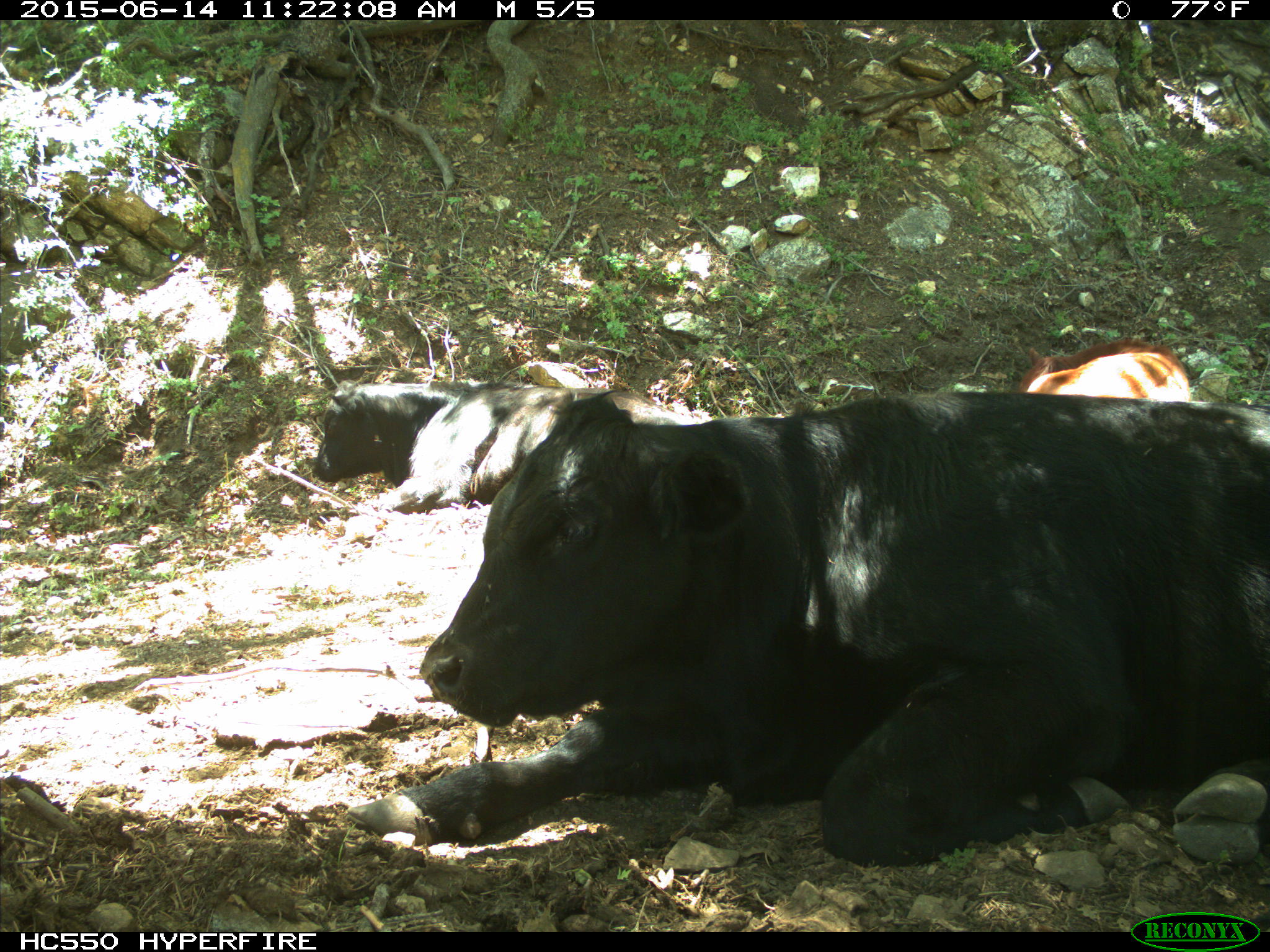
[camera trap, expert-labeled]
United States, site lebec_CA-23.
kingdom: Animalia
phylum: Chordata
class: Mammalia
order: Artiodactyla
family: Bovidae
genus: Bos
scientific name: Bos taurus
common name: domestic cow